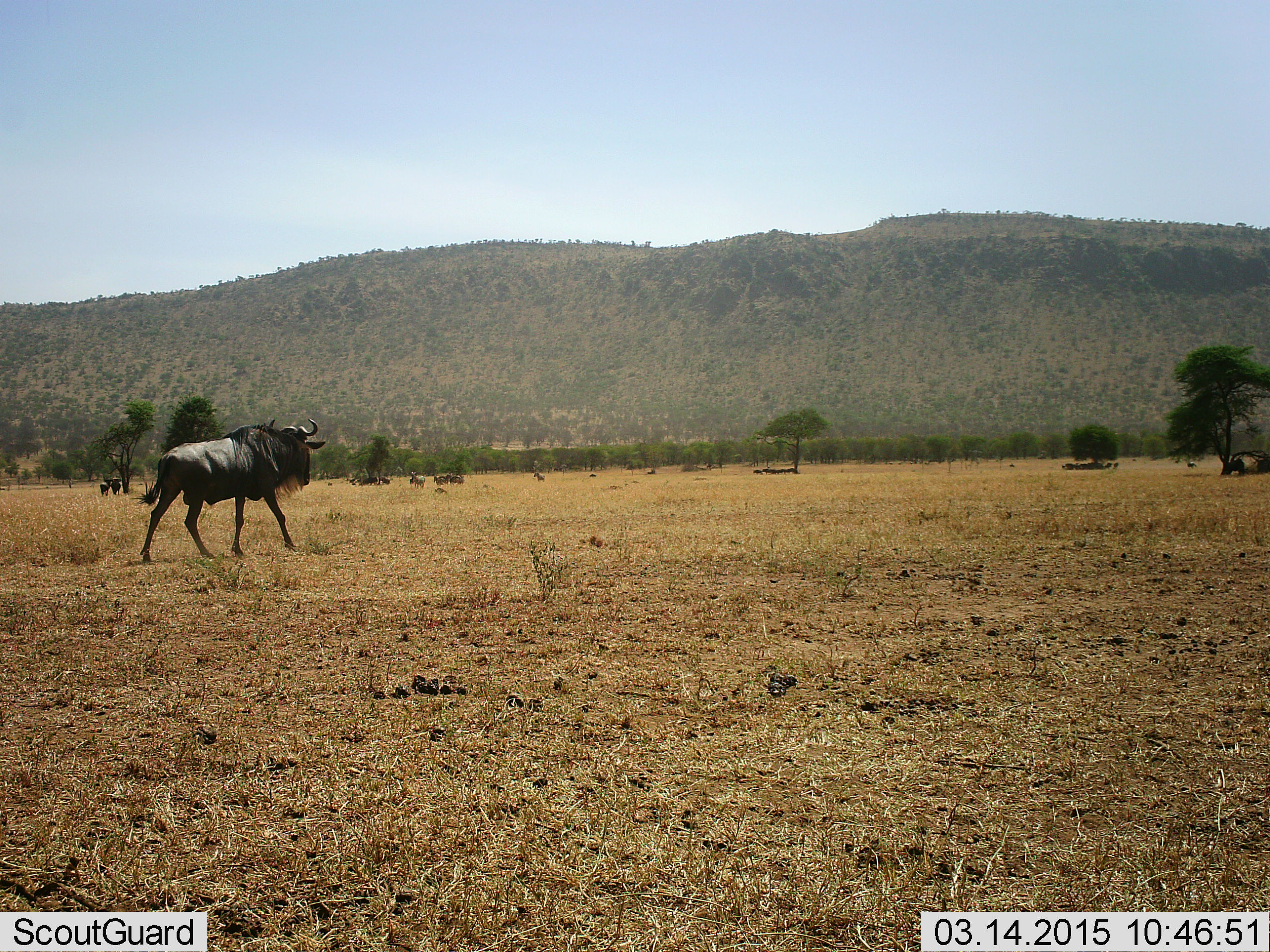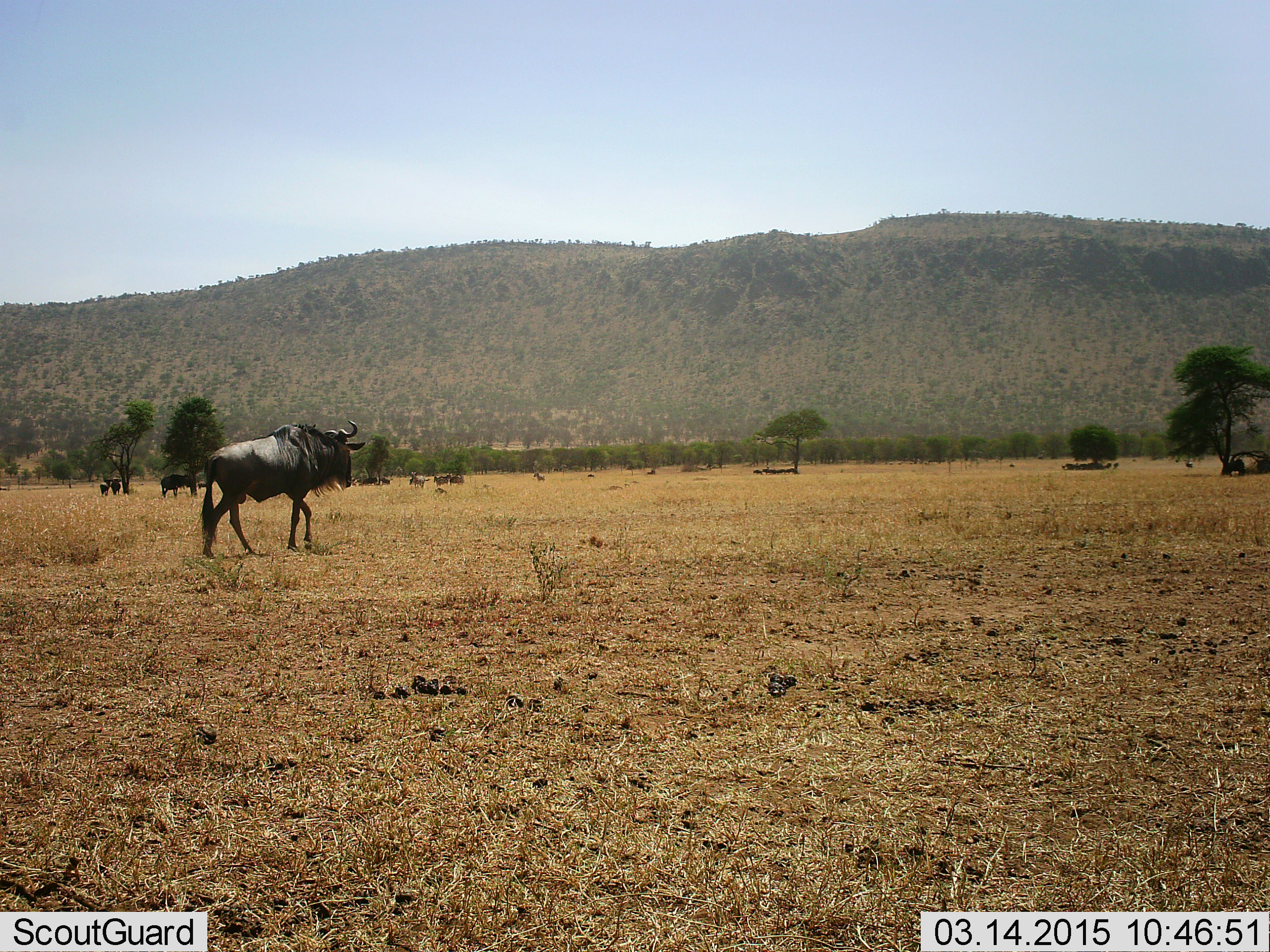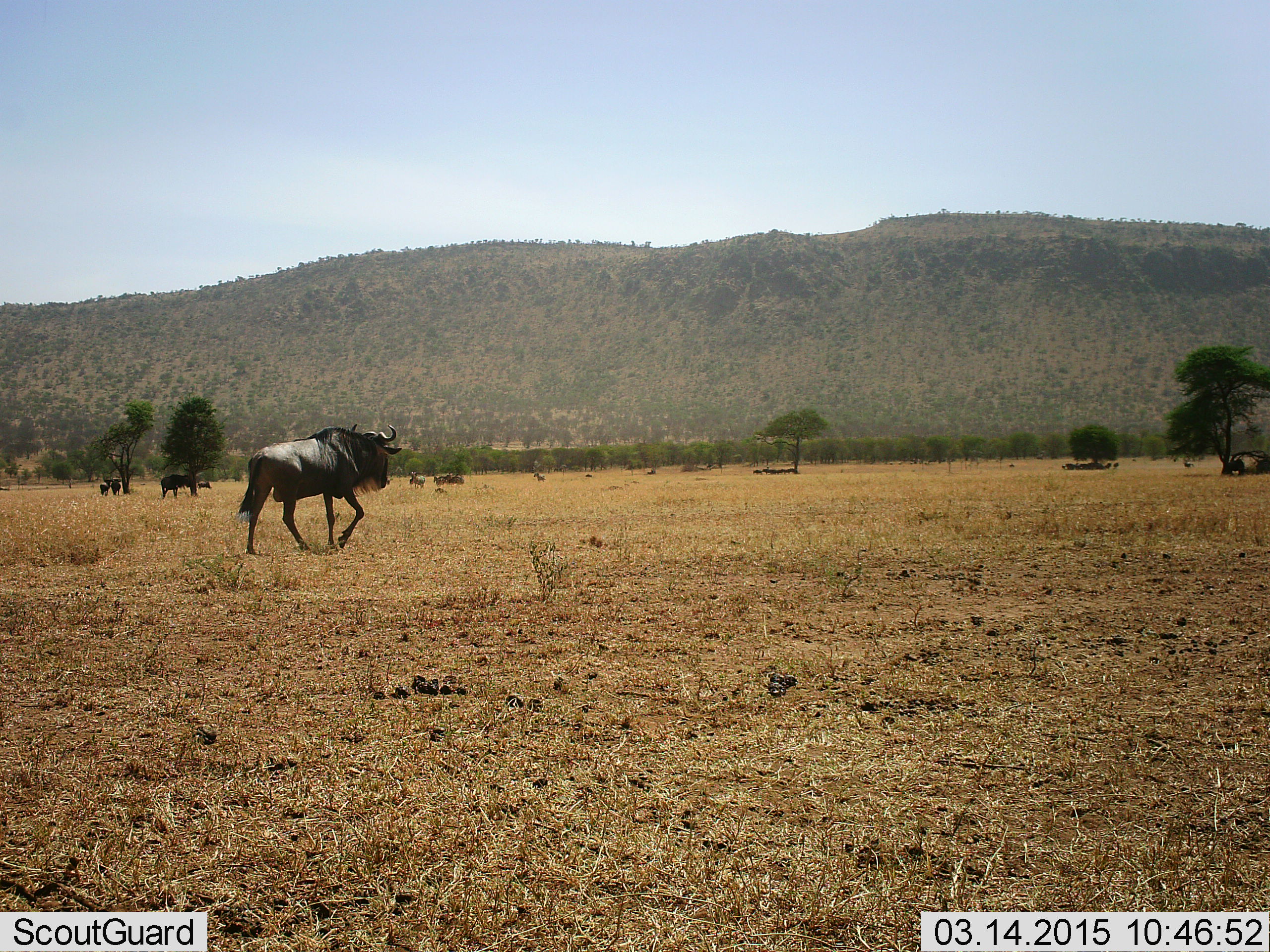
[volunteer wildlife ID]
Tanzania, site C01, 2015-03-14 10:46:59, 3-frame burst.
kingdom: Animalia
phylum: Chordata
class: Mammalia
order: Artiodactyla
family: Bovidae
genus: Connochaetes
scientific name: Connochaetes taurinus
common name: blue wildebeest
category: wildebeest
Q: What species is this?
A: Wildebeest (blue wildebeest) (Connochaetes taurinus).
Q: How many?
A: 11-50.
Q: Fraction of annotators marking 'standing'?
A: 80%.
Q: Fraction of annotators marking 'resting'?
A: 60%.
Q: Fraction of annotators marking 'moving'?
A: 90%.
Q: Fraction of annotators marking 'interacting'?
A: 0%.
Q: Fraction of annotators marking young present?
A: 10%.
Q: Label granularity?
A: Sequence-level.